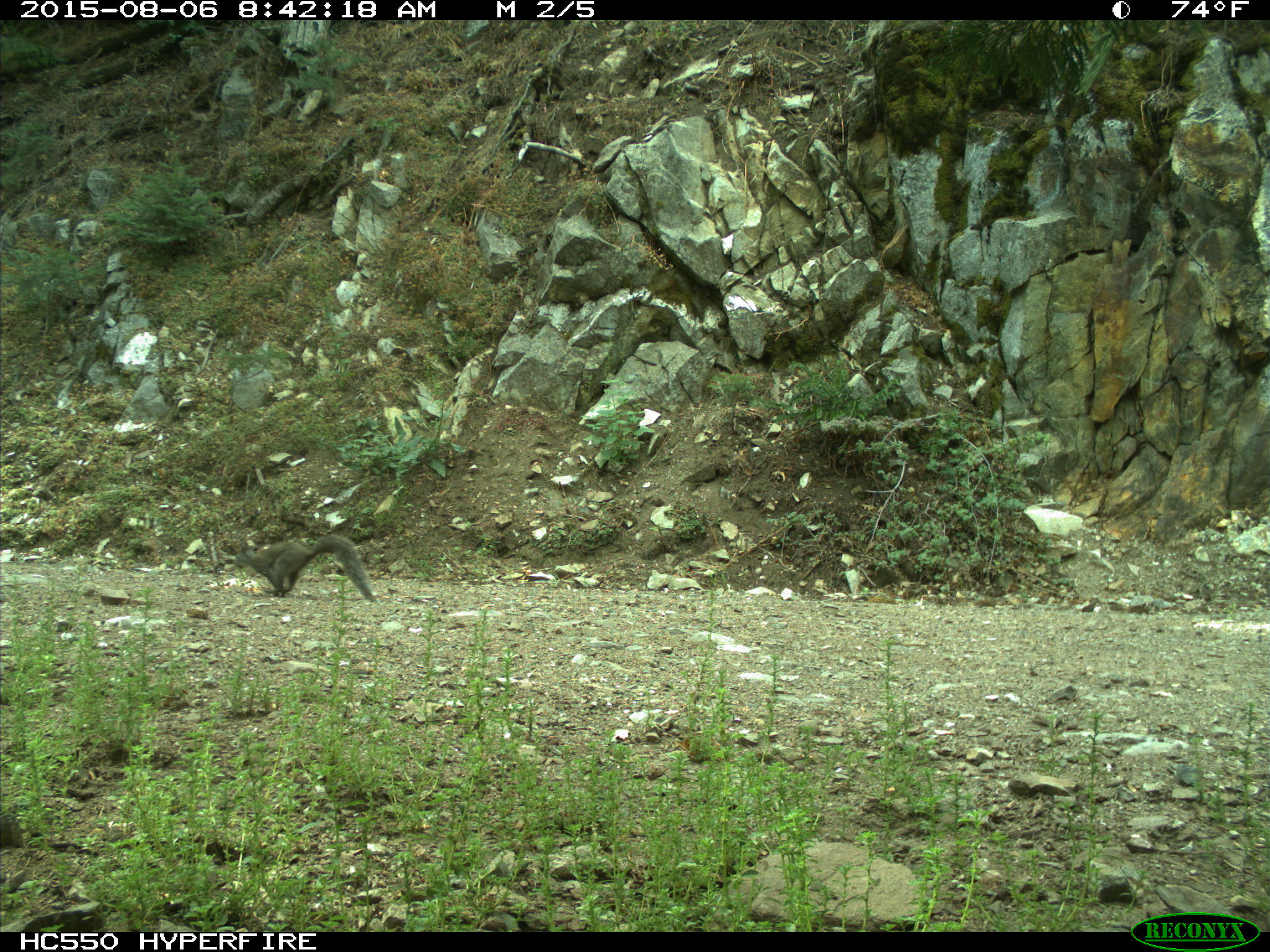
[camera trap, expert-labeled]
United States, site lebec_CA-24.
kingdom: Animalia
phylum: Chordata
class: Mammalia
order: Rodentia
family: Sciuridae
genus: Sciurus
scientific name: Sciurus carolinensis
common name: eastern gray squirrel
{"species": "Sciurus carolinensis (eastern gray squirrel)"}